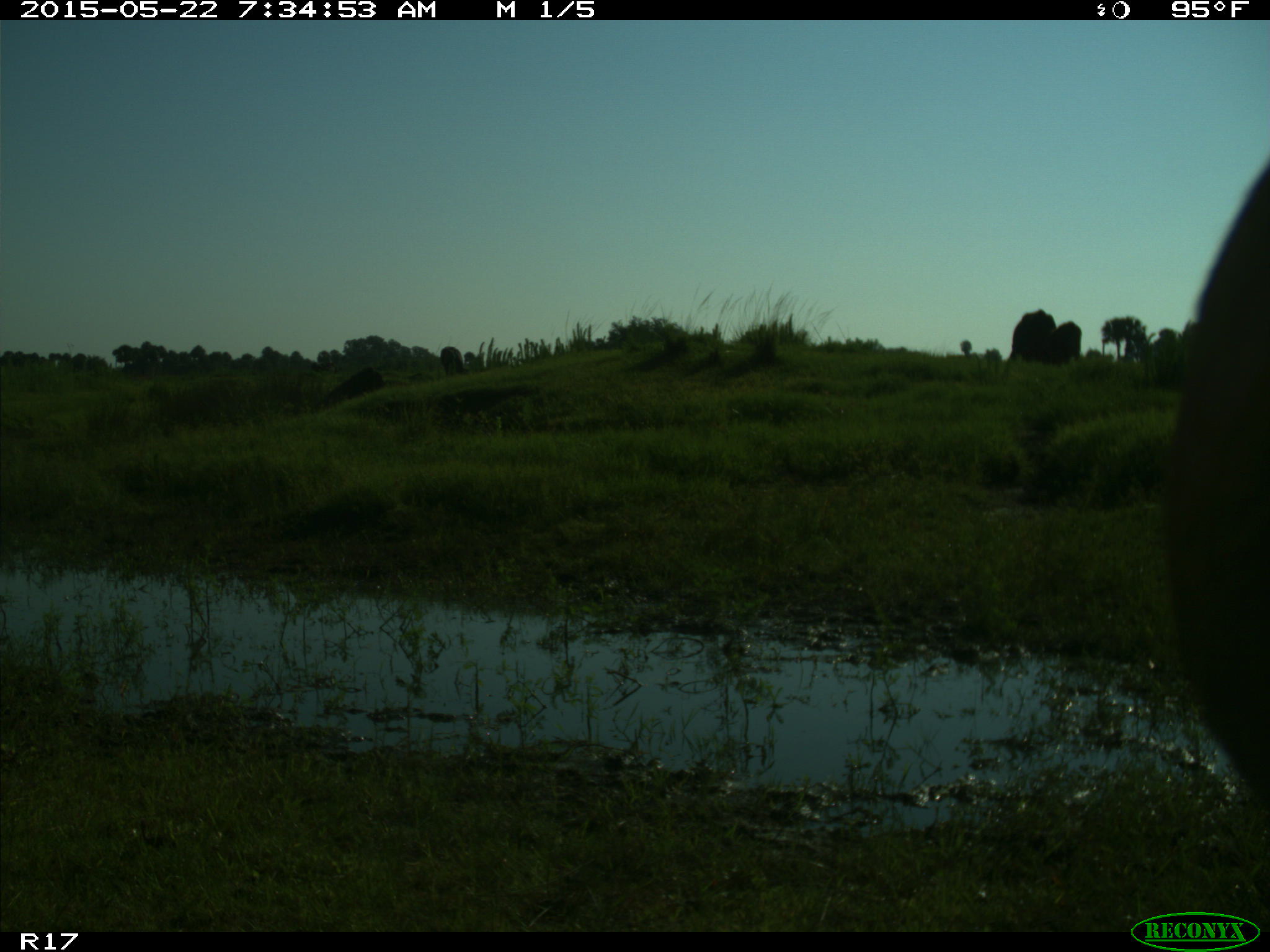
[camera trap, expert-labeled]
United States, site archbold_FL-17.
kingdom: Animalia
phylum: Chordata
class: Mammalia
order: Artiodactyla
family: Bovidae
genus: Bos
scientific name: Bos taurus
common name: domestic cow